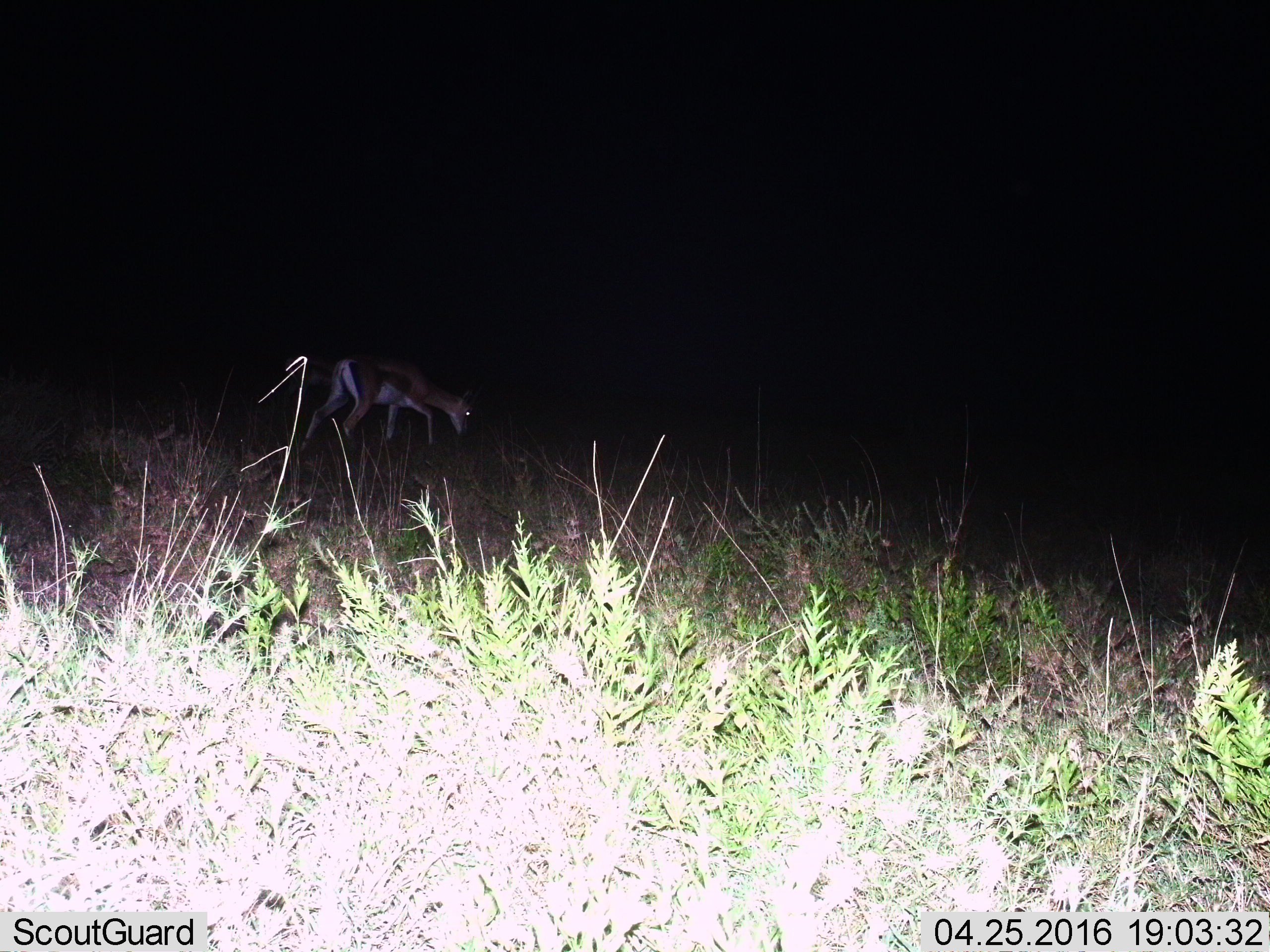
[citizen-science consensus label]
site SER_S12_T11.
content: unidentified animal